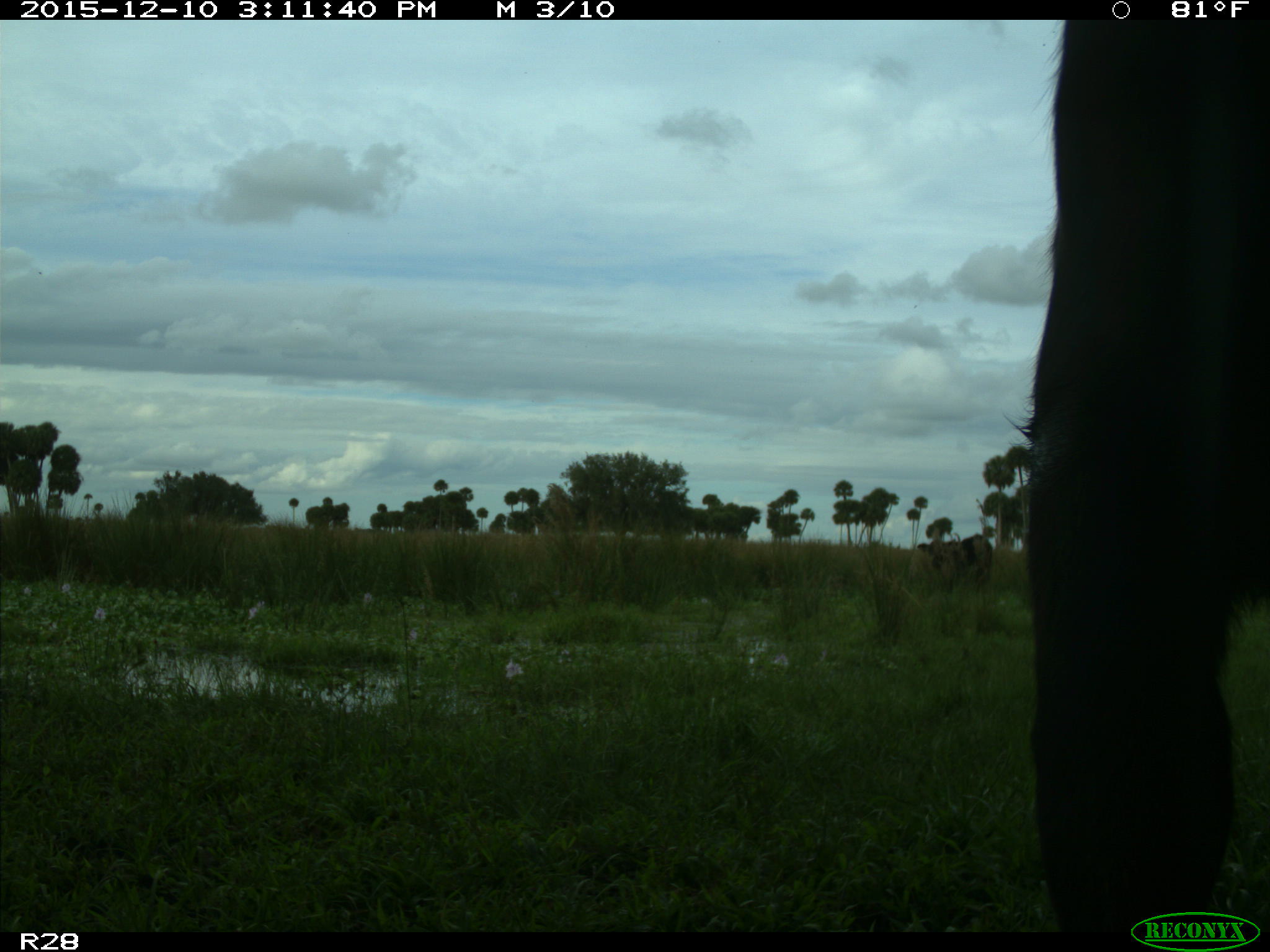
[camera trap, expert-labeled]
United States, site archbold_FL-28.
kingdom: Animalia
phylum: Chordata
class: Mammalia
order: Artiodactyla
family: Bovidae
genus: Bos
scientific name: Bos taurus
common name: domestic cow